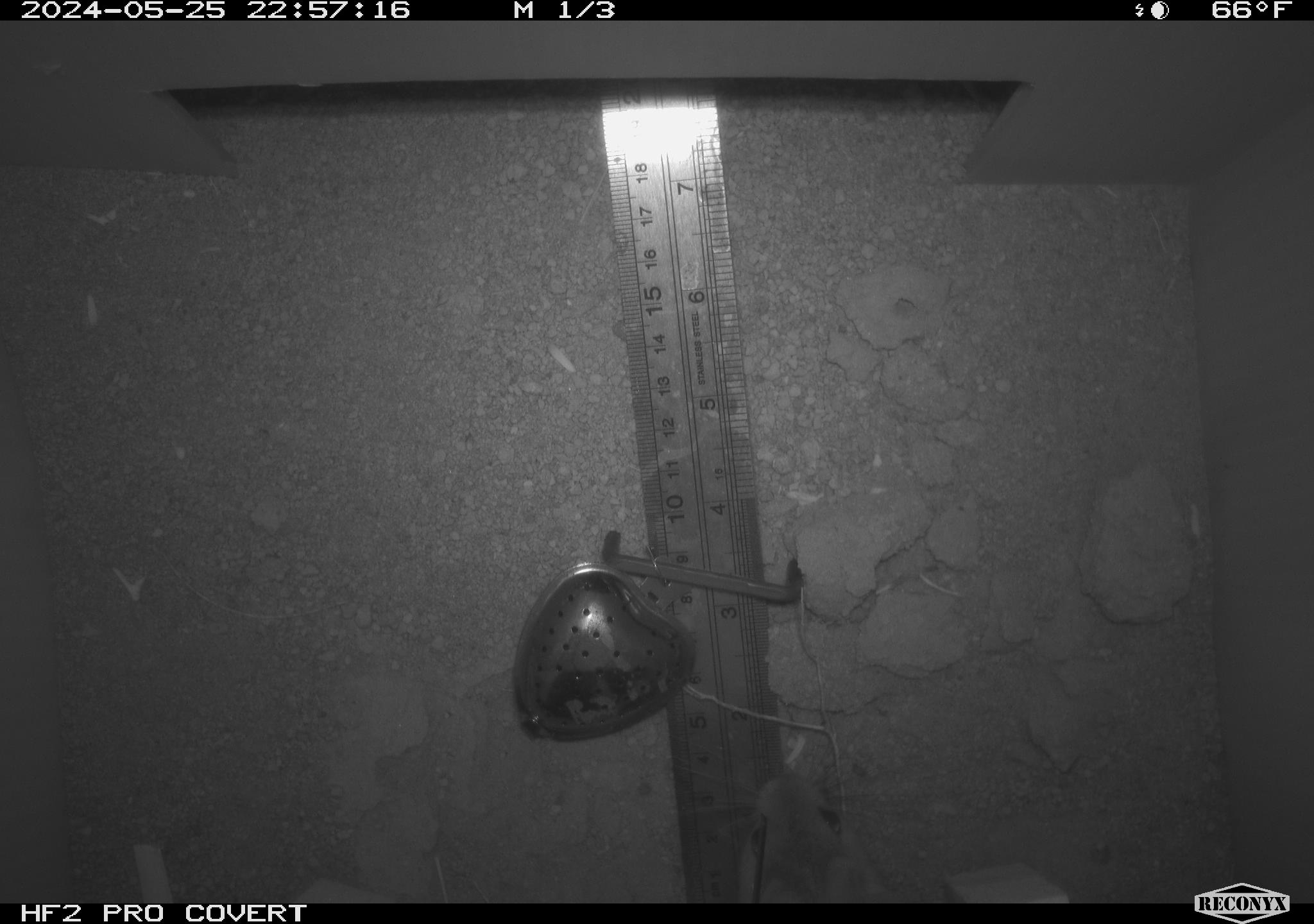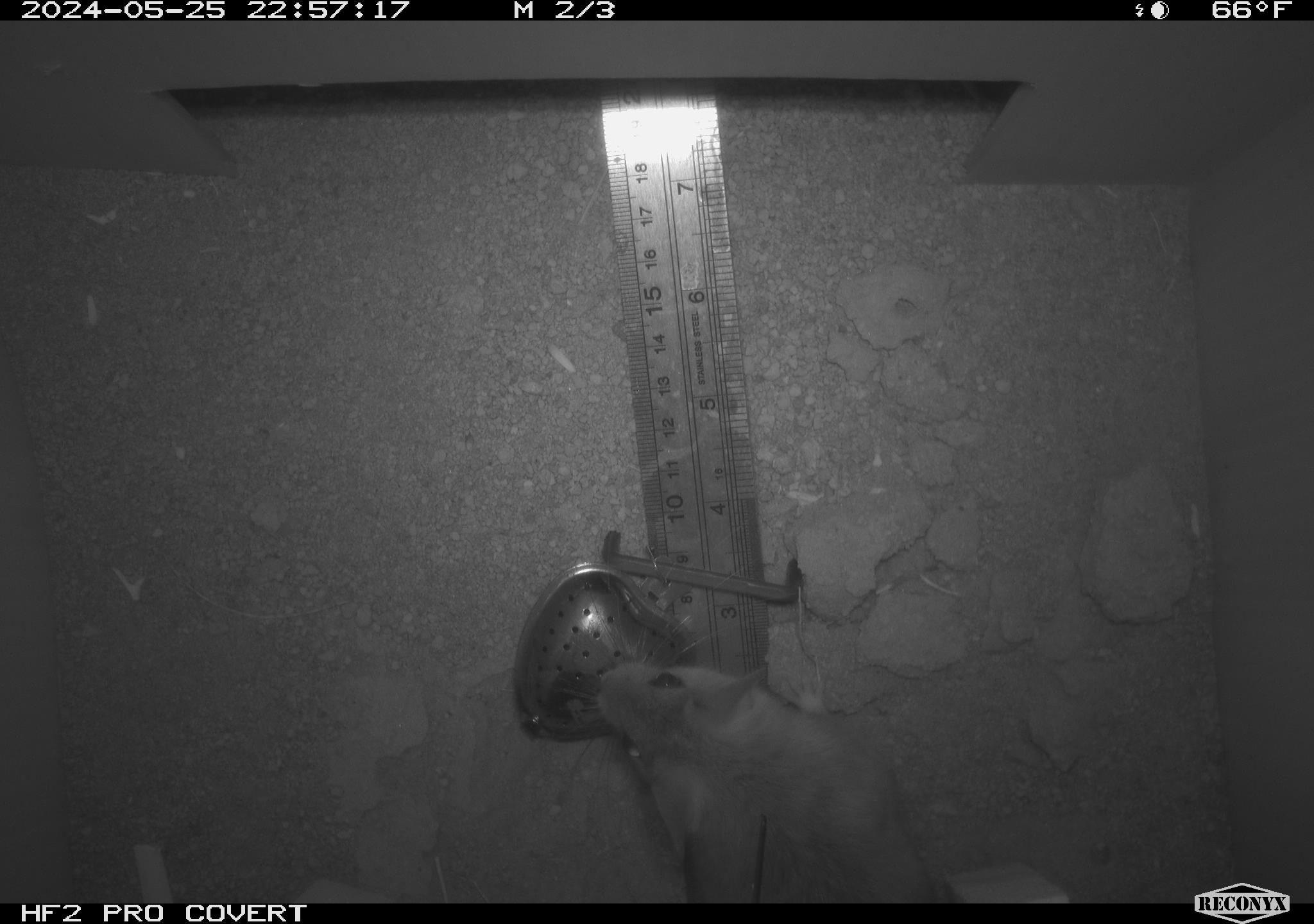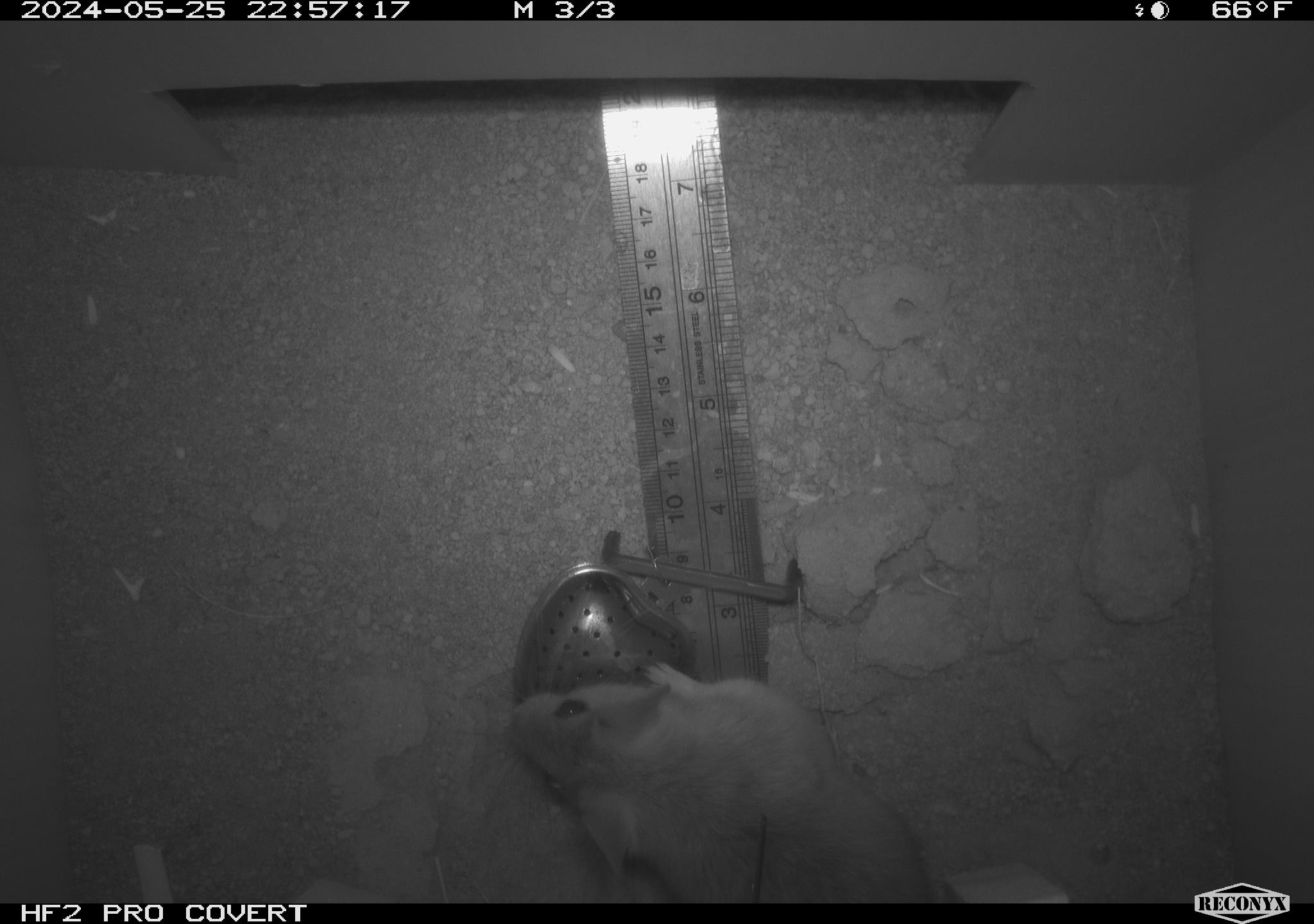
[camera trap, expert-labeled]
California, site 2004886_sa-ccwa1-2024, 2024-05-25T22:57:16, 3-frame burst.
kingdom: Animalia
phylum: Chordata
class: Mammalia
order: Rodentia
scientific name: Rodentia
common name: woodrat or rat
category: woodrat or rat species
Woodrat or rat species (woodrat or rat) (Rodentia).